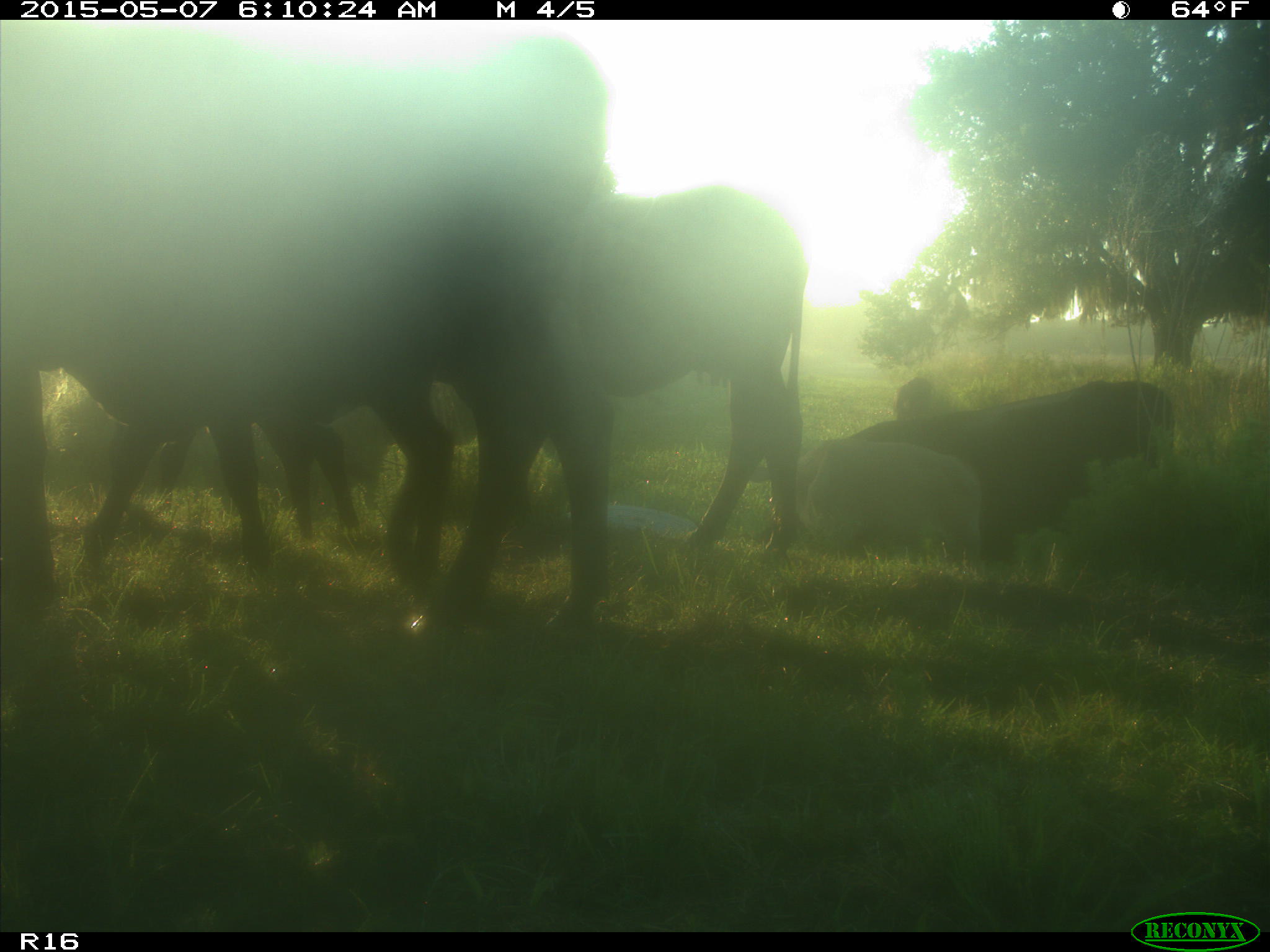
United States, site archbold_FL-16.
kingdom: Animalia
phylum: Chordata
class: Mammalia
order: Artiodactyla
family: Bovidae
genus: Bos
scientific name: Bos taurus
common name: domestic cow